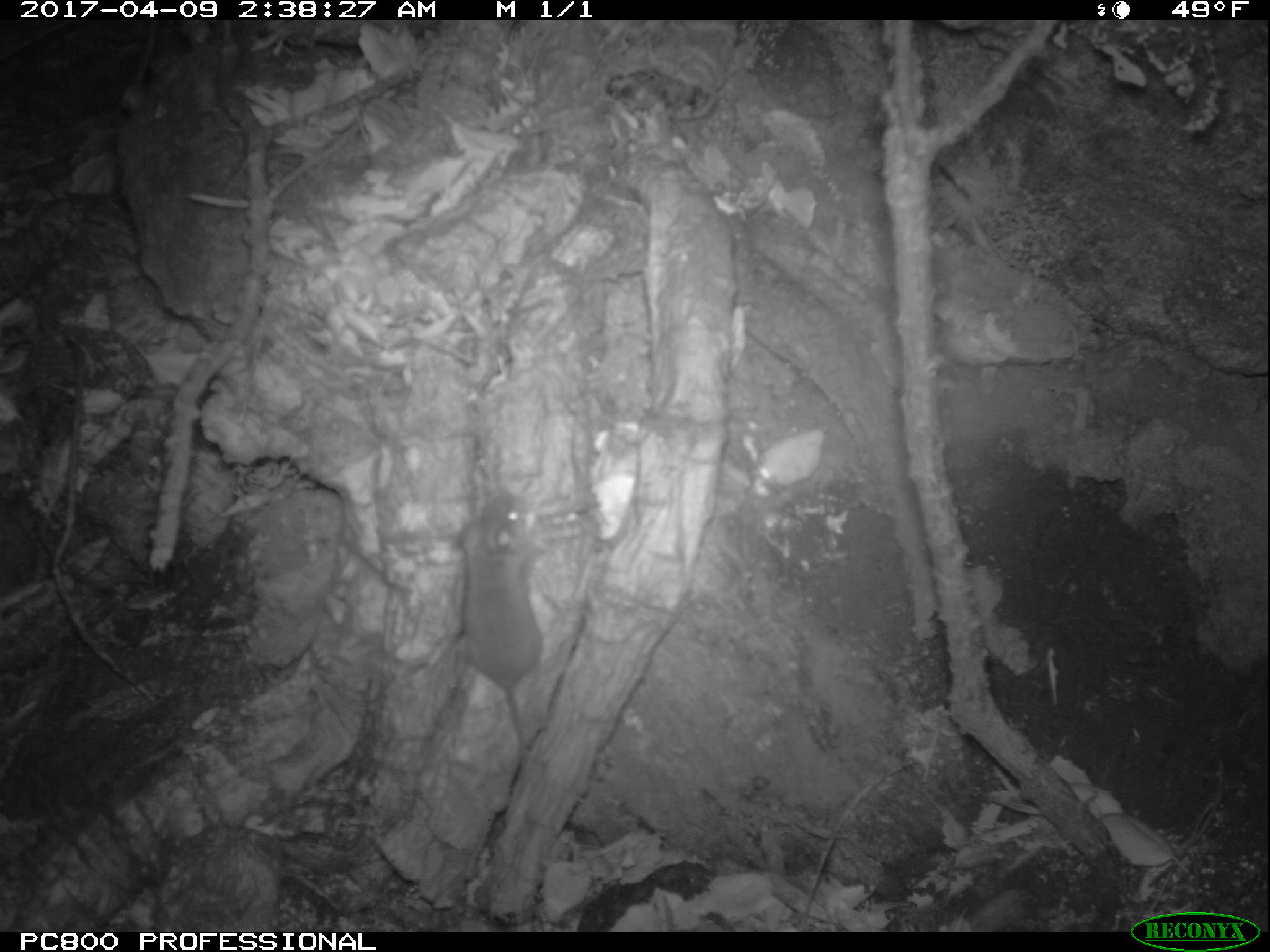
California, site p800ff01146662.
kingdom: Animalia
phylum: Chordata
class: Mammalia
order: Rodentia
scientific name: Rodentia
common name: rodent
Rodent (Rodentia).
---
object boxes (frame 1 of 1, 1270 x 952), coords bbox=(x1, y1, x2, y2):
rodent: bbox=(445, 486, 545, 773)